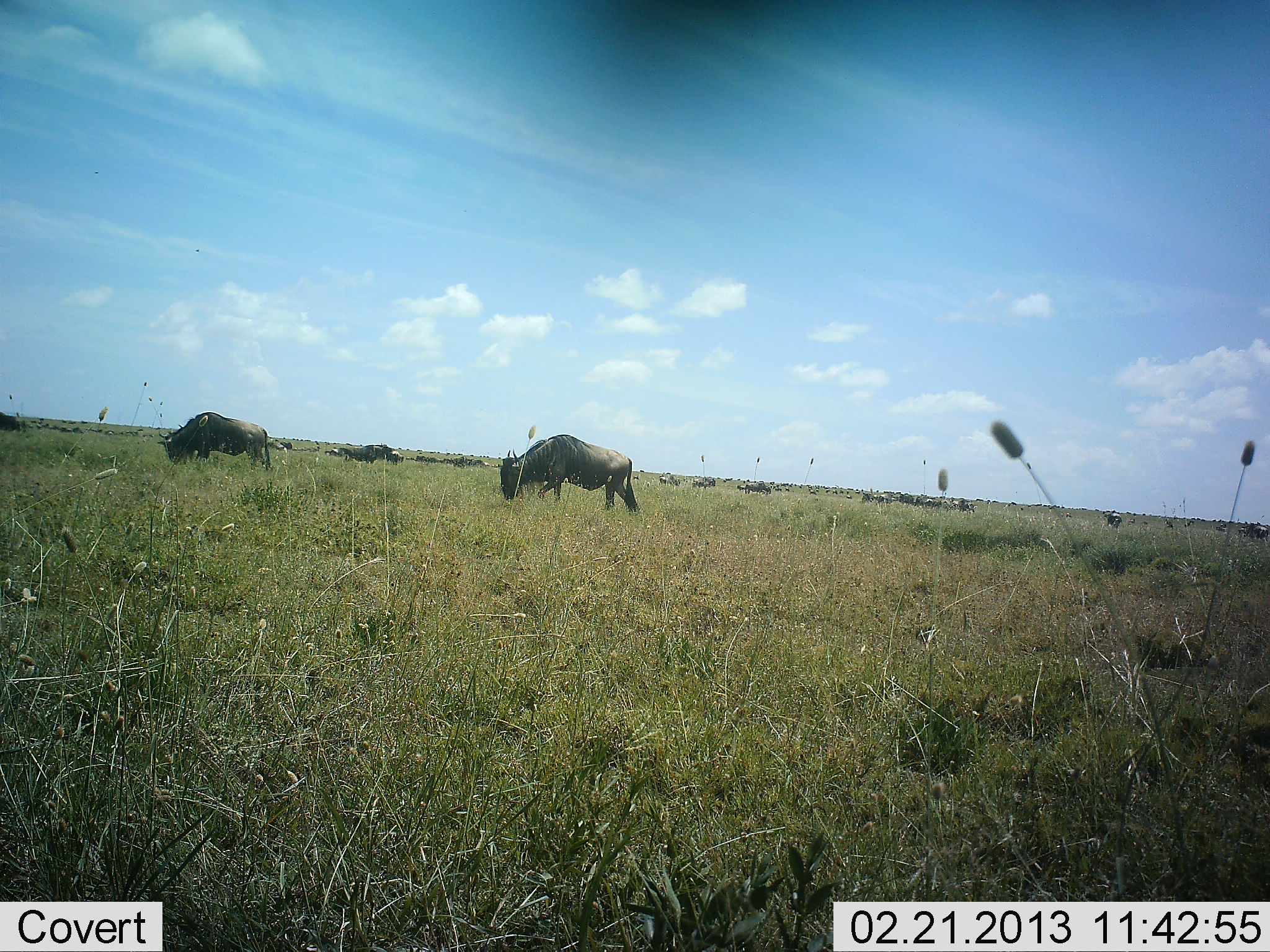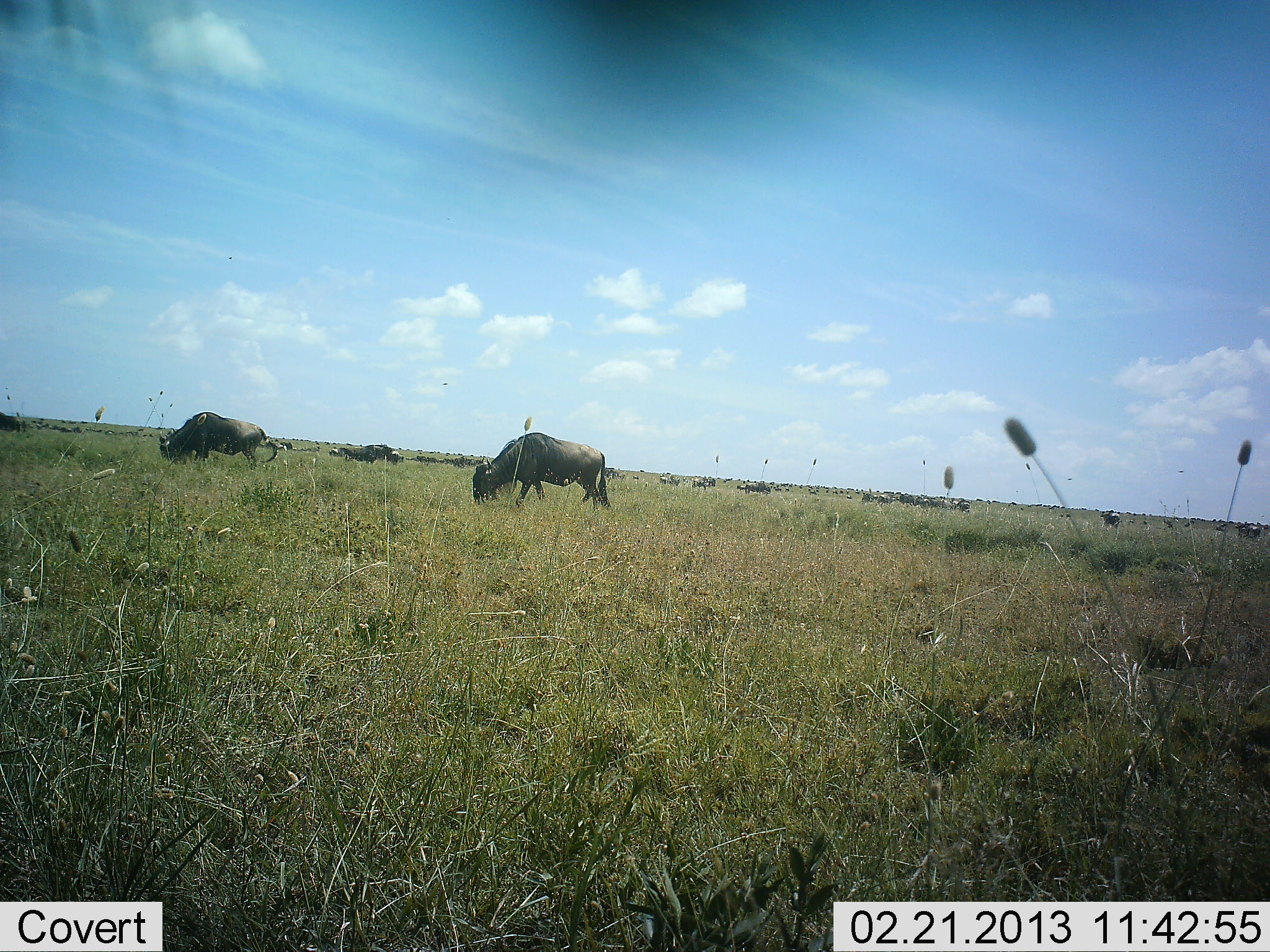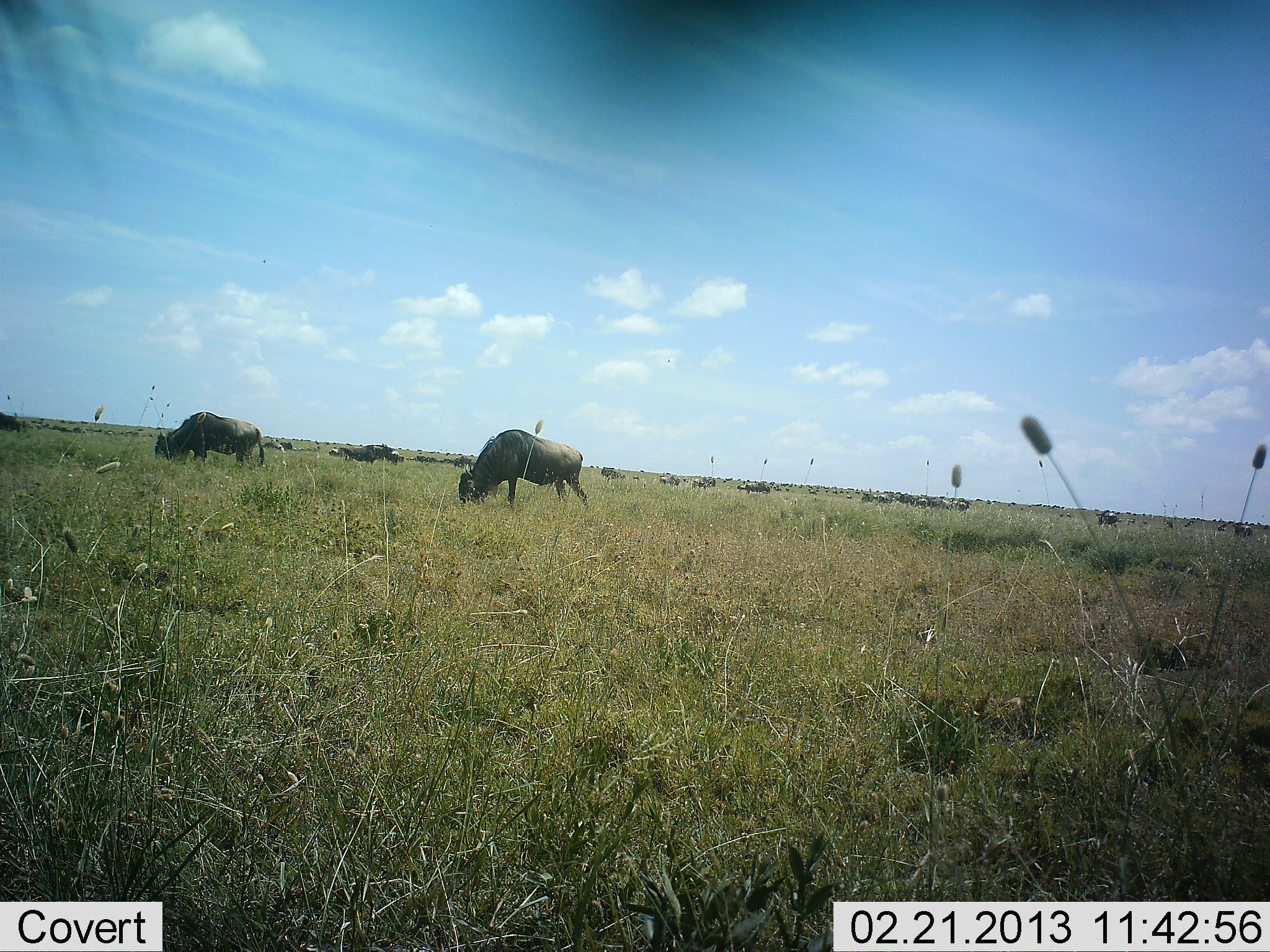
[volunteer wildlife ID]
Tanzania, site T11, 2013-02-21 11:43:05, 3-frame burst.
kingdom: Animalia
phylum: Chordata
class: Mammalia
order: Artiodactyla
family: Bovidae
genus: Connochaetes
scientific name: Connochaetes taurinus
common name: blue wildebeest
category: wildebeest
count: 11-50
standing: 17%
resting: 4%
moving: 42%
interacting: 0%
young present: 4%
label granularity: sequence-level